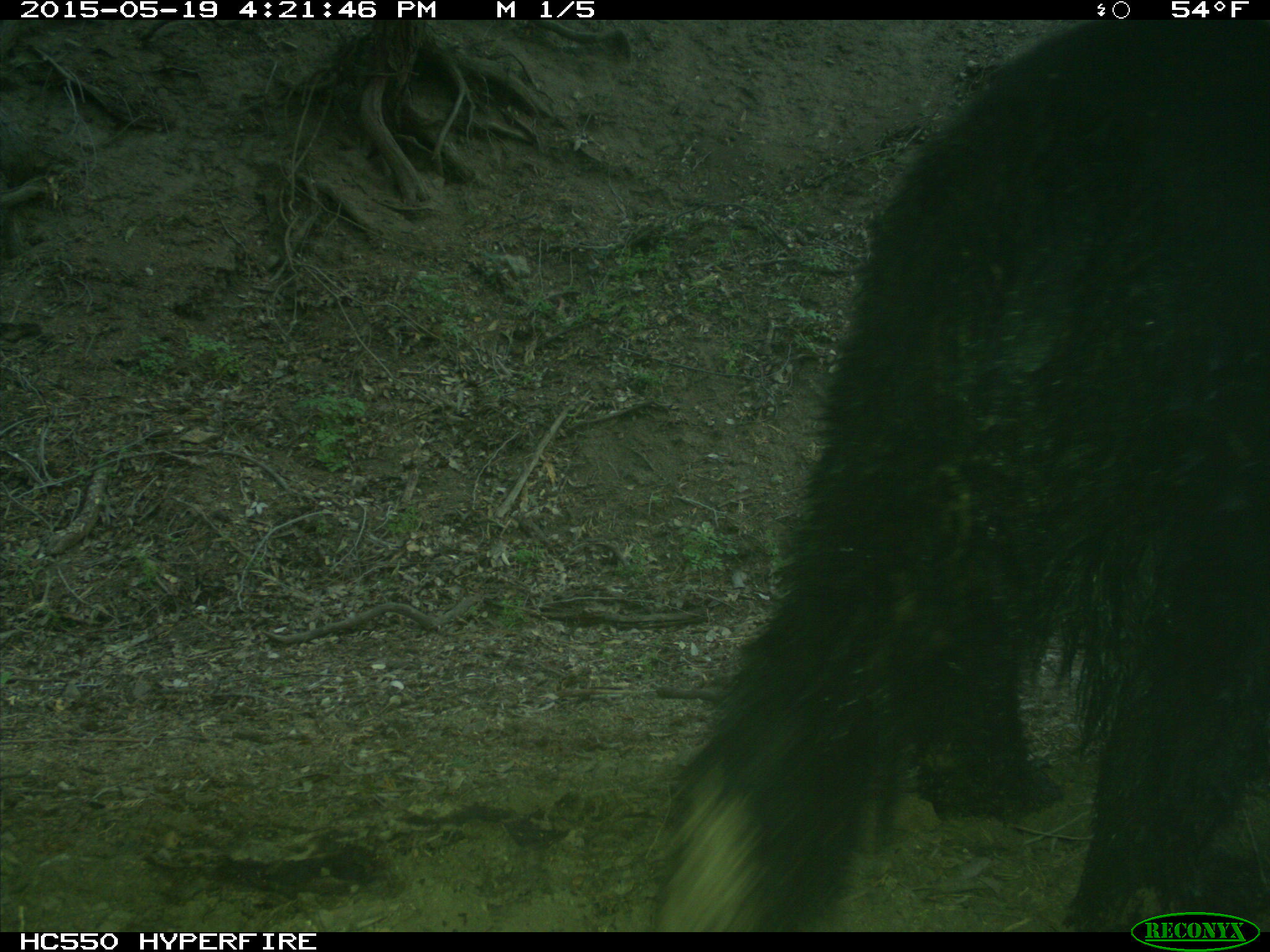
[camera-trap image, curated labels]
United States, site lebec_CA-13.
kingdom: Animalia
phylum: Chordata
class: Mammalia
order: Carnivora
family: Ursidae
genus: Ursus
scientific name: Ursus americanus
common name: american black bear